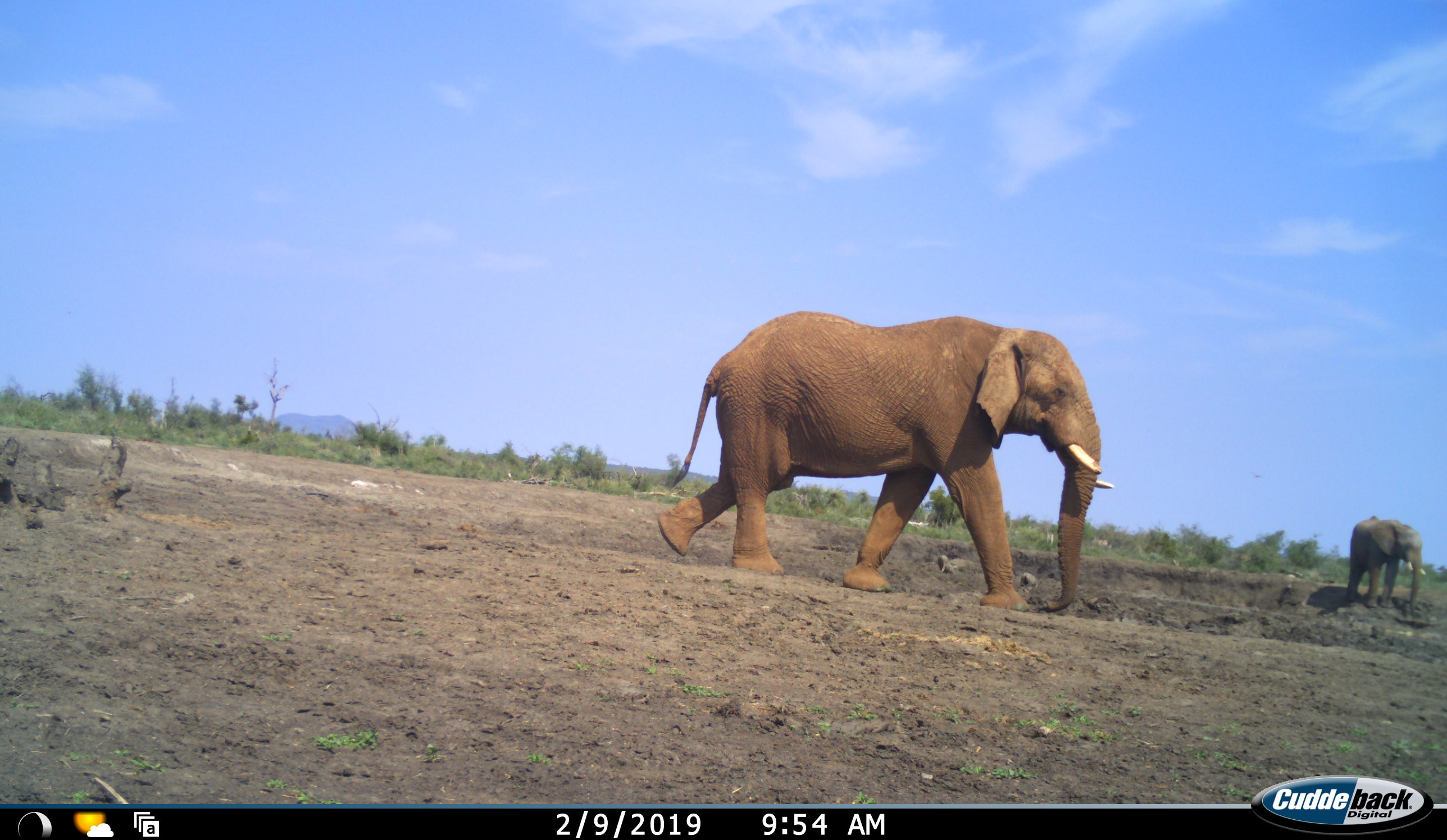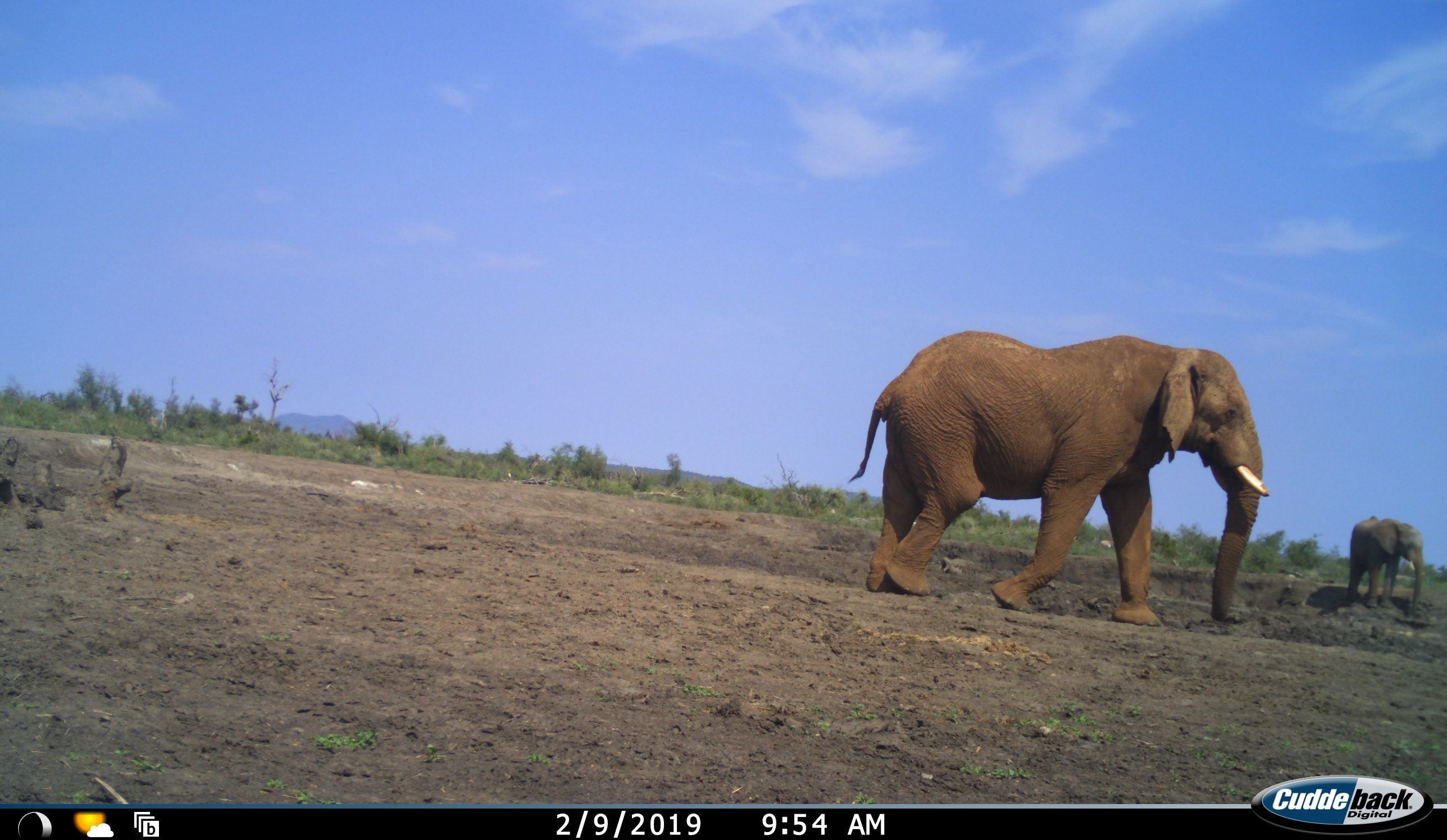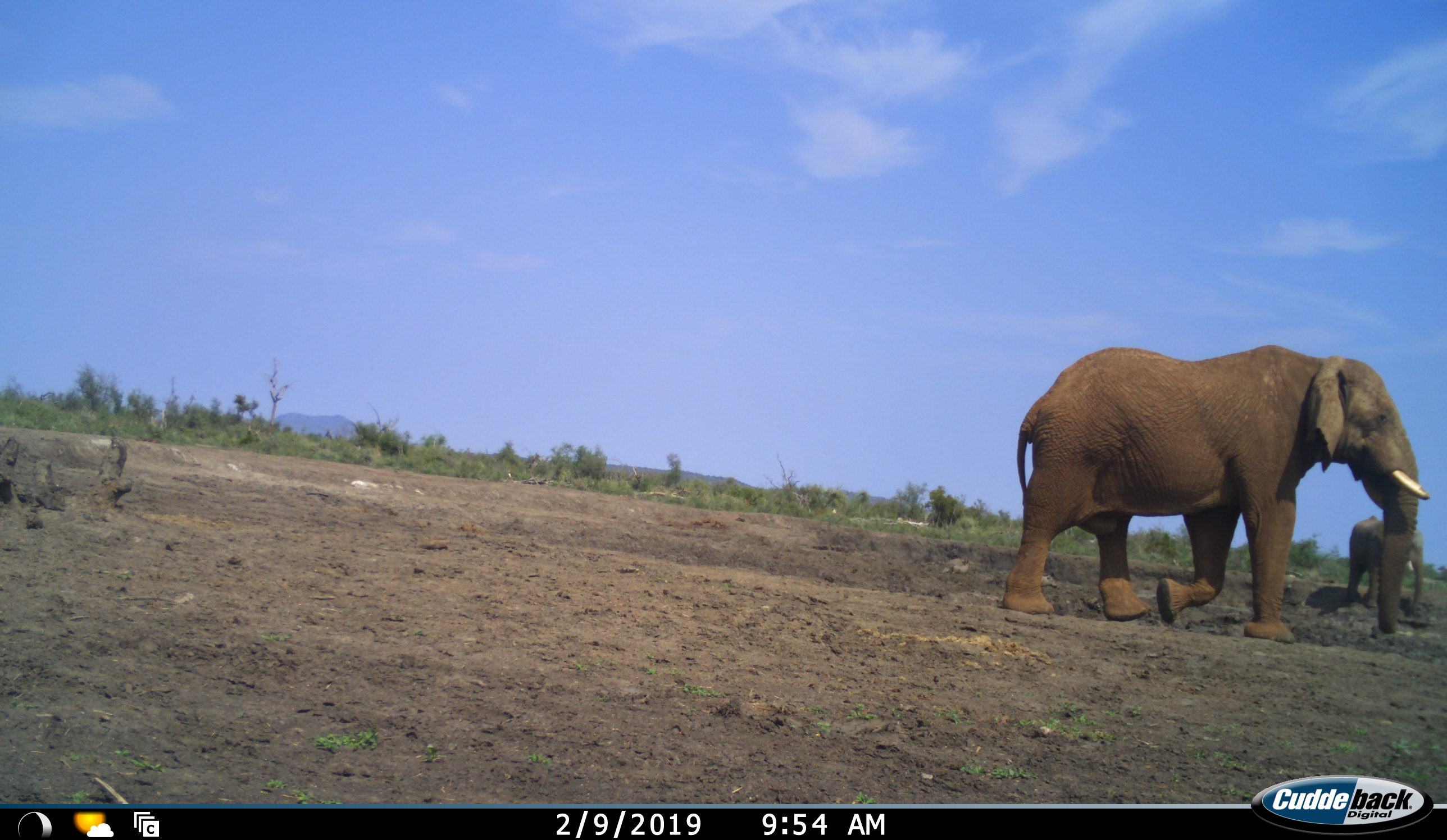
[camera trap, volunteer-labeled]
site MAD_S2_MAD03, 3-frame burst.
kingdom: Animalia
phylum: Chordata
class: Mammalia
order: Proboscidea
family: Elephantidae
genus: Loxodonta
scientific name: Loxodonta africana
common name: african bush elephant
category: elephant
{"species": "elephant (african bush elephant) (Loxodonta africana)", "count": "2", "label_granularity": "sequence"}